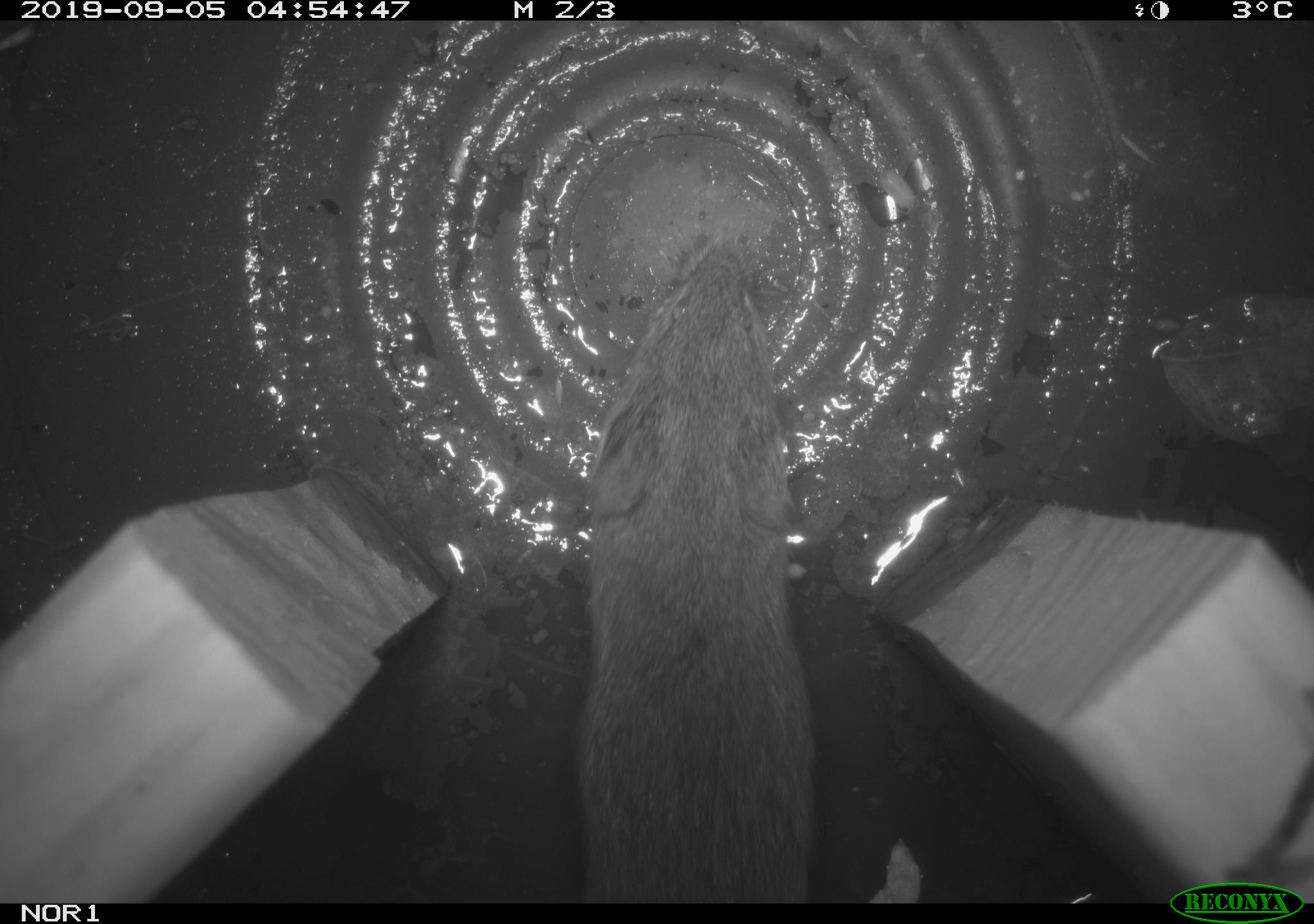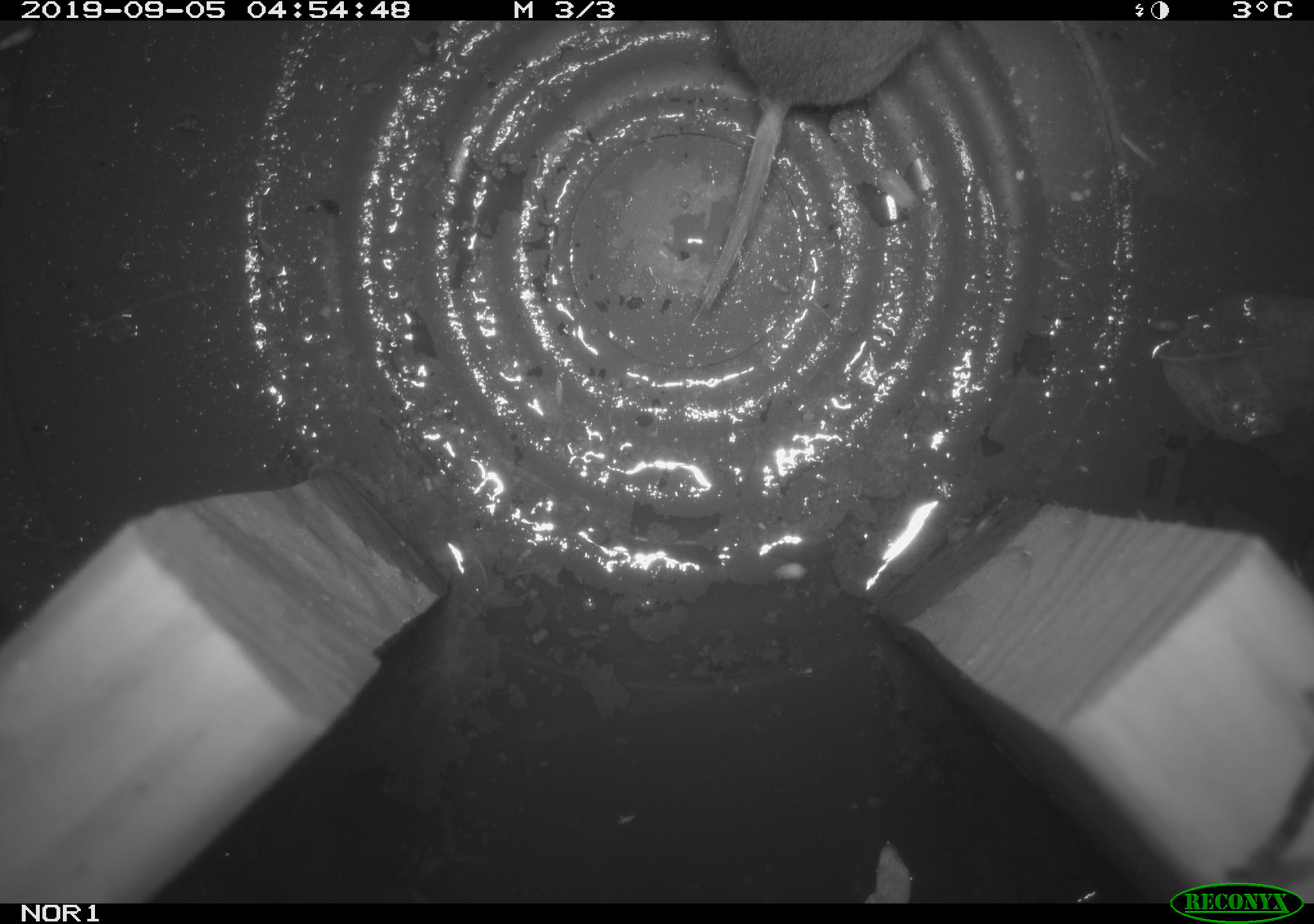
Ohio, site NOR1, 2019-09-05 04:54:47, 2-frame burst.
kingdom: Animalia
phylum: Chordata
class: Mammalia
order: Rodentia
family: Cricetidae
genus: Microtus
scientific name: Microtus pennsylvanicus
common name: meadow vole